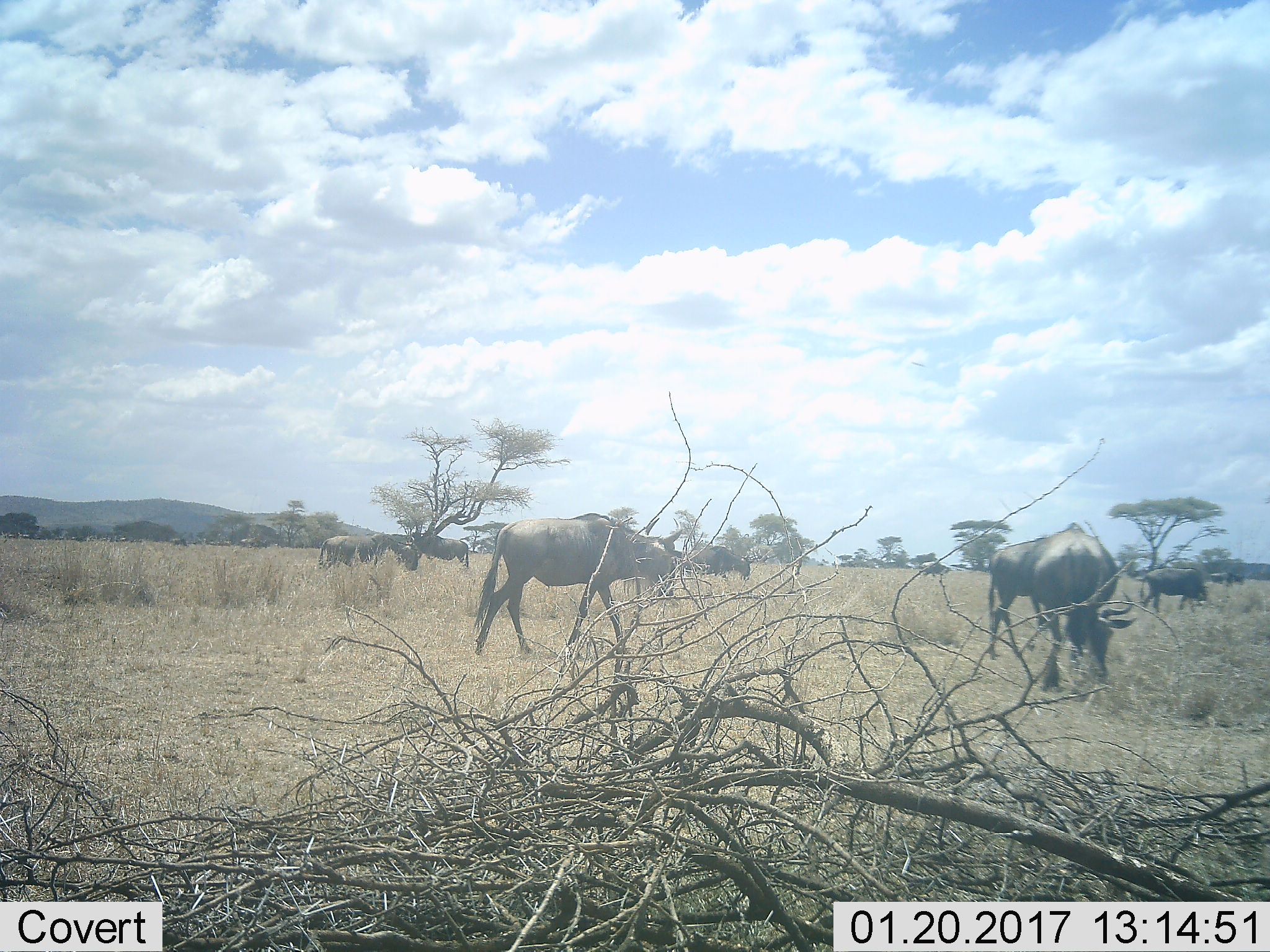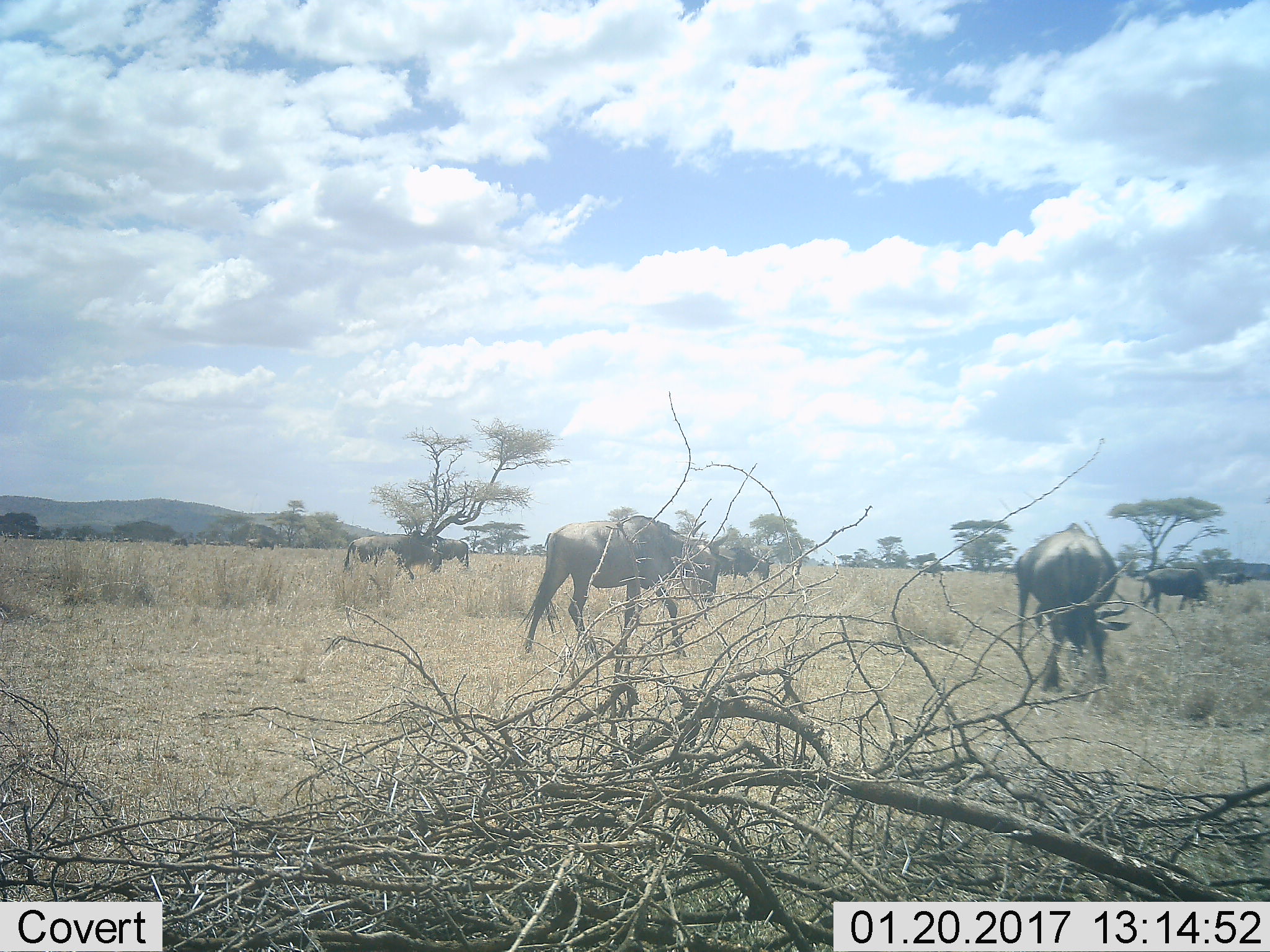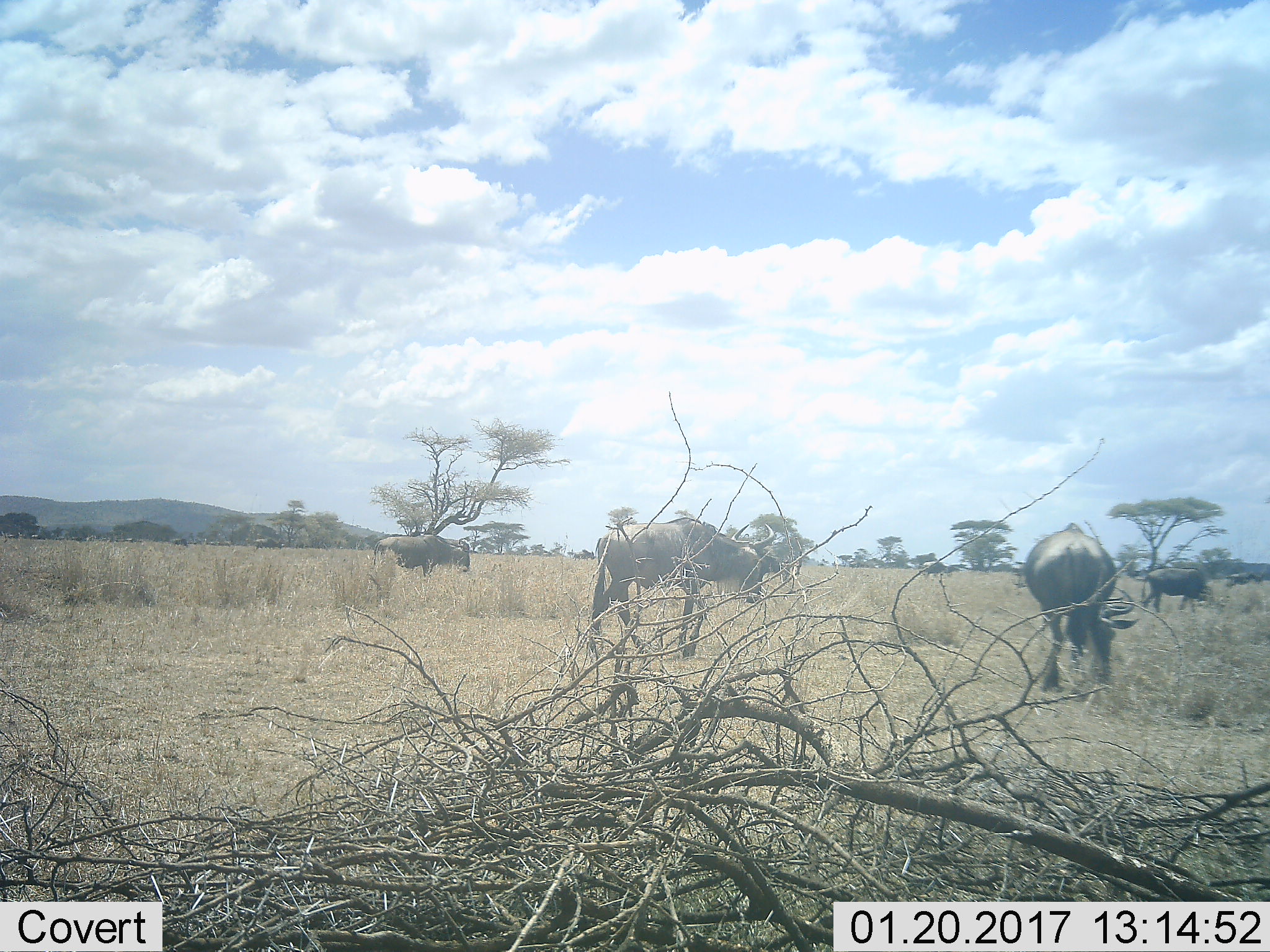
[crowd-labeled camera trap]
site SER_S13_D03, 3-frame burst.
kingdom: Animalia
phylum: Chordata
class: Mammalia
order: Artiodactyla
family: Bovidae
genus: Connochaetes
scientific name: Connochaetes taurinus taurinus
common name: blue wildebeest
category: wildebeestblue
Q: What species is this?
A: Wildebeestblue (blue wildebeest) (Connochaetes taurinus taurinus).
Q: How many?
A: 11-50.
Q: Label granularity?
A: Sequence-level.